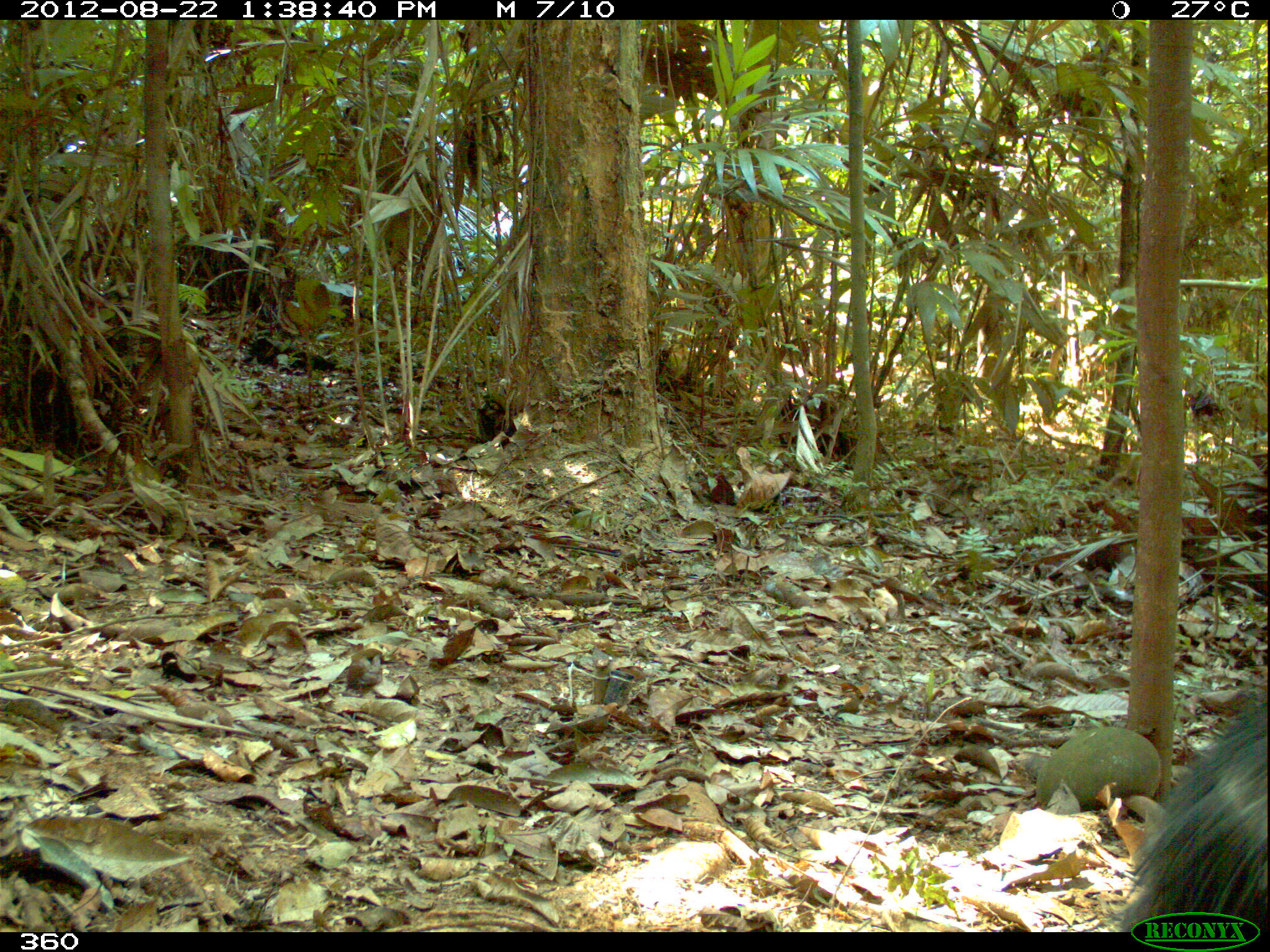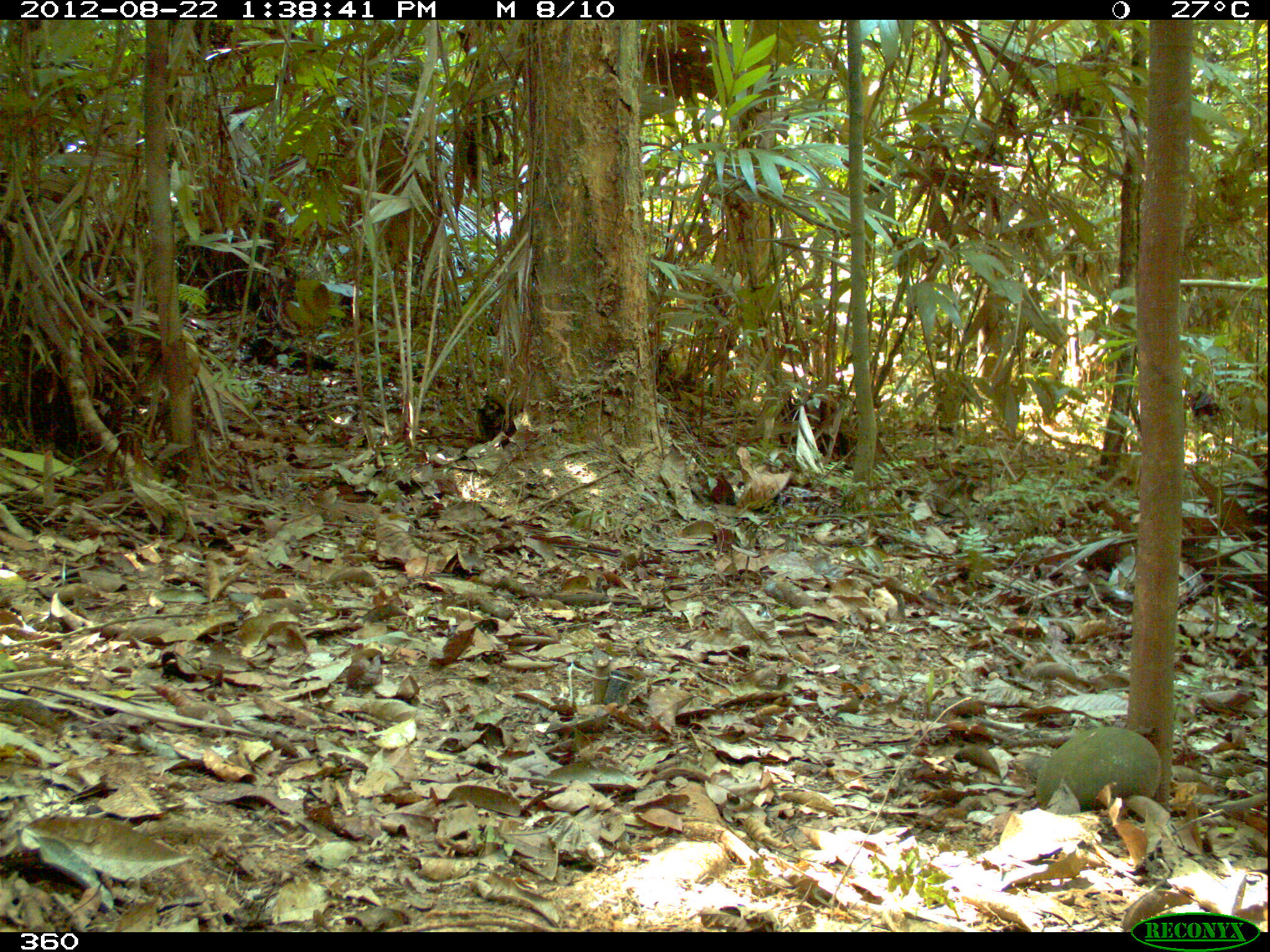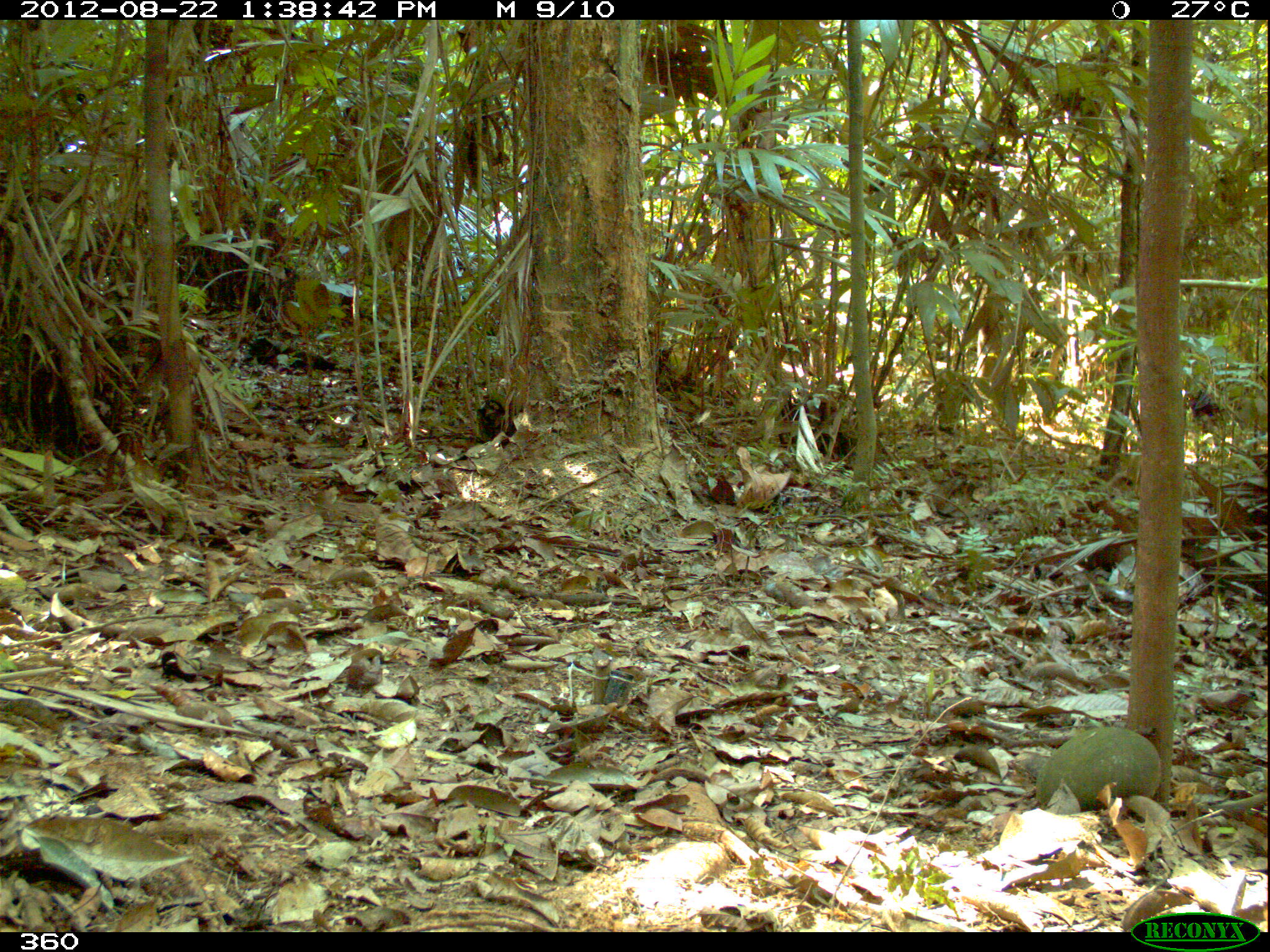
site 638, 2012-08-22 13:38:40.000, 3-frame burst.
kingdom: Animalia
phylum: Chordata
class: Mammalia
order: Artiodactyla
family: Tayassuidae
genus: Tayassu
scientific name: Tayassu pecari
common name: white-lipped peccary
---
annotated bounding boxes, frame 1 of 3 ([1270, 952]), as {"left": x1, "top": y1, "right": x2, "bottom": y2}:
tayassu pecari: {"left": 1117, "top": 688, "right": 1264, "bottom": 926}